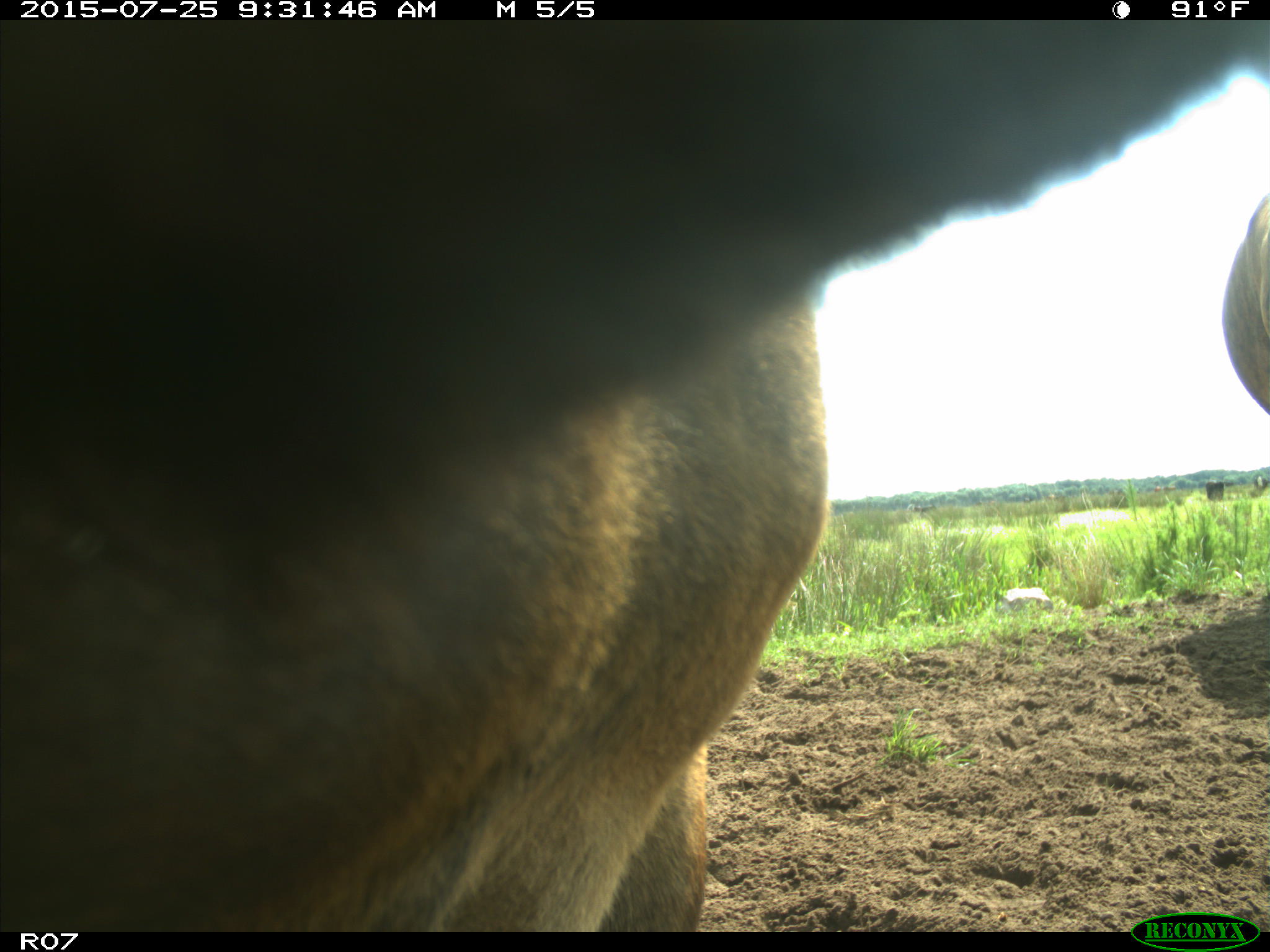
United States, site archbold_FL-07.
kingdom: Animalia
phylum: Chordata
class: Mammalia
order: Artiodactyla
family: Bovidae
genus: Bos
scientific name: Bos taurus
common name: domestic cow